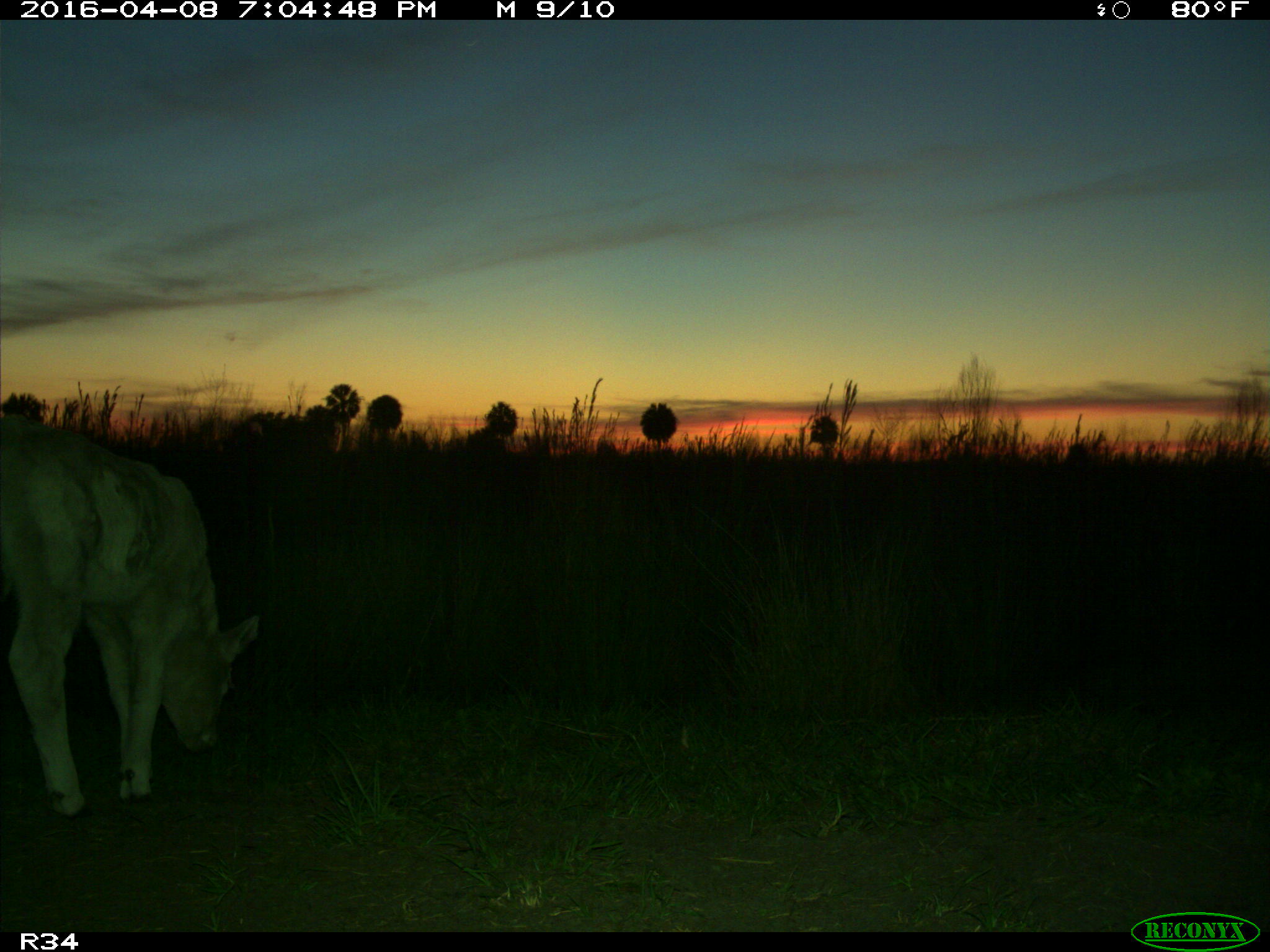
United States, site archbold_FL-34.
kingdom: Animalia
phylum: Chordata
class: Mammalia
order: Artiodactyla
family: Bovidae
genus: Bos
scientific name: Bos taurus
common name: domestic cow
Bos taurus (domestic cow).